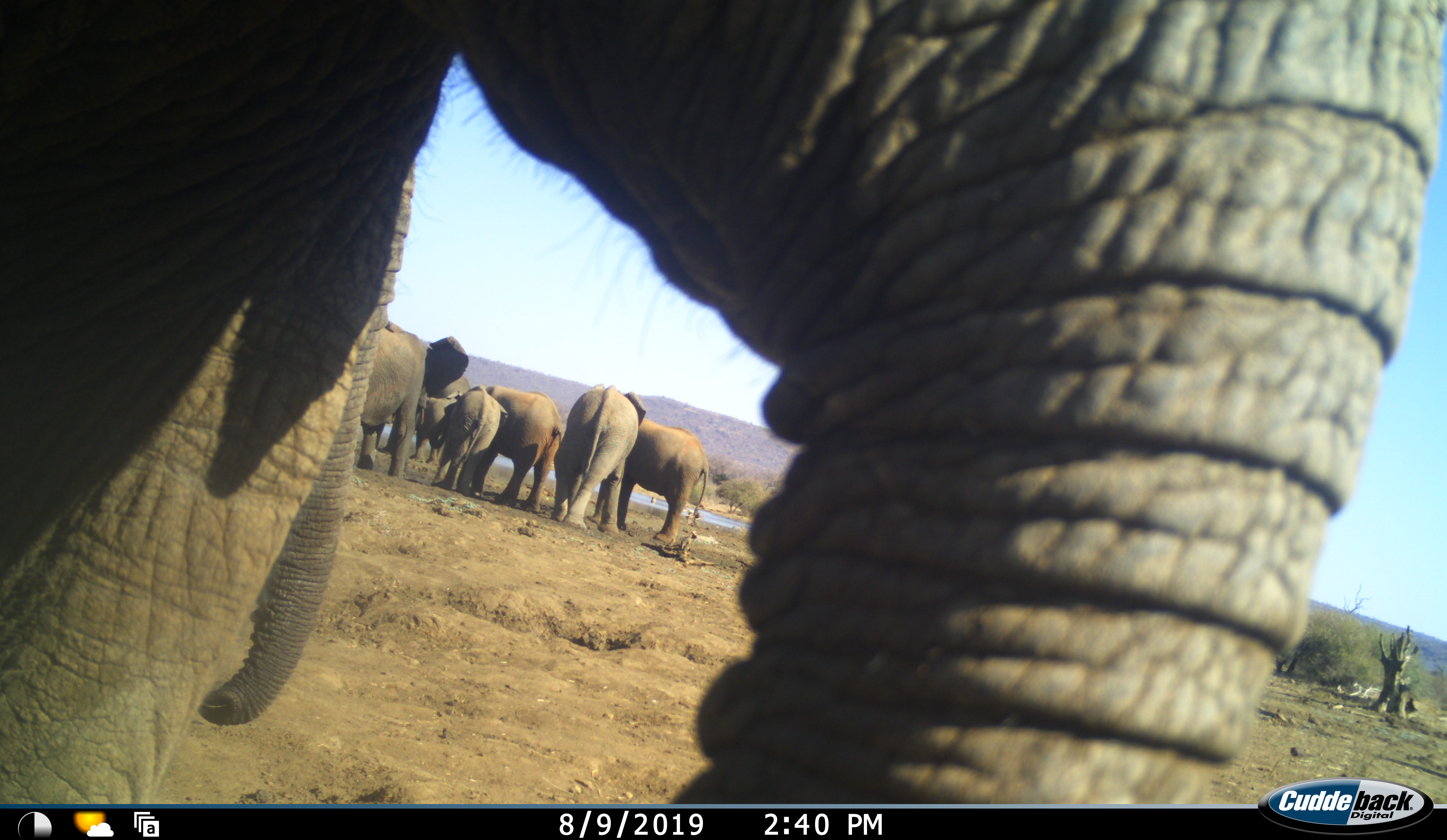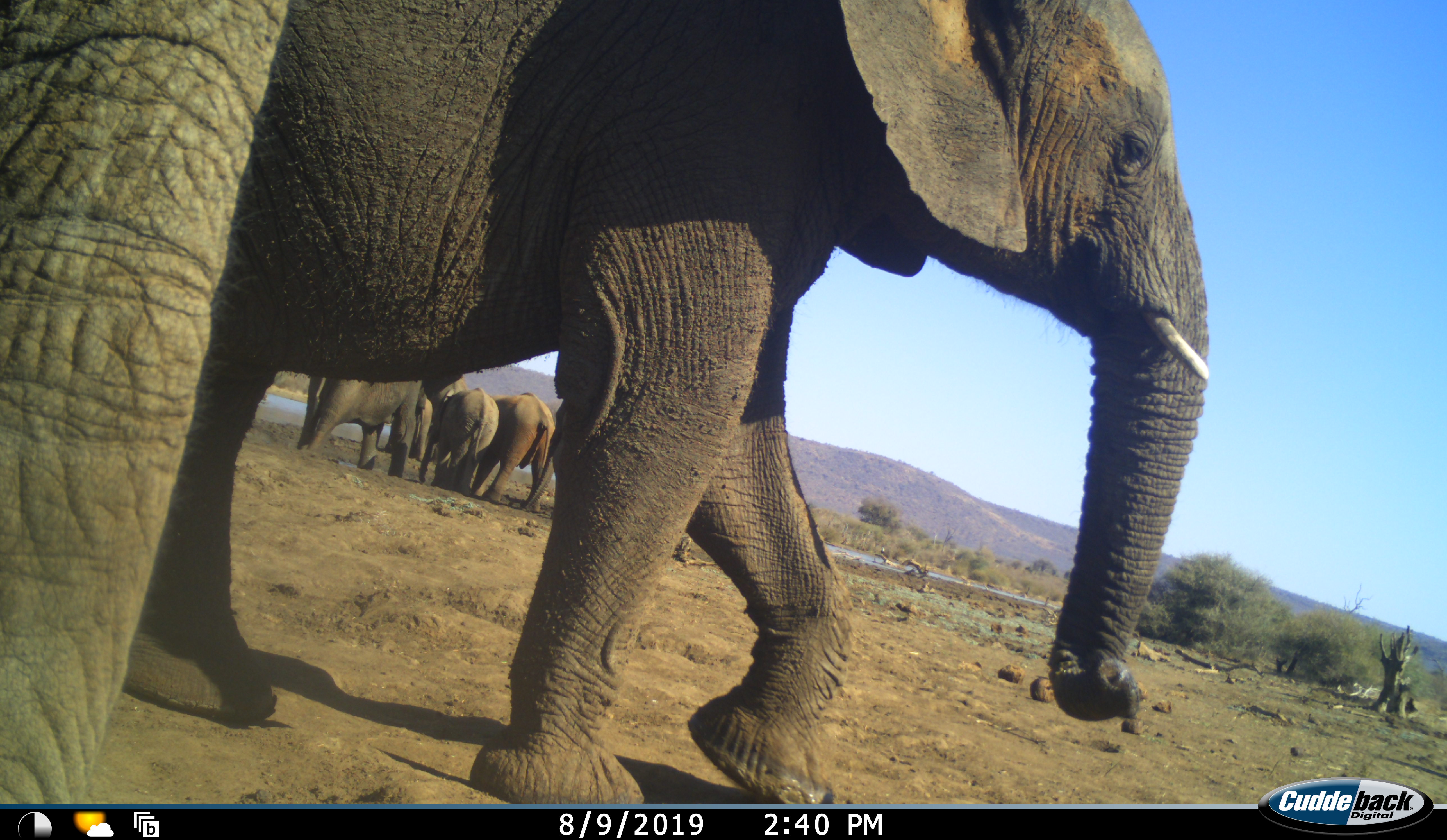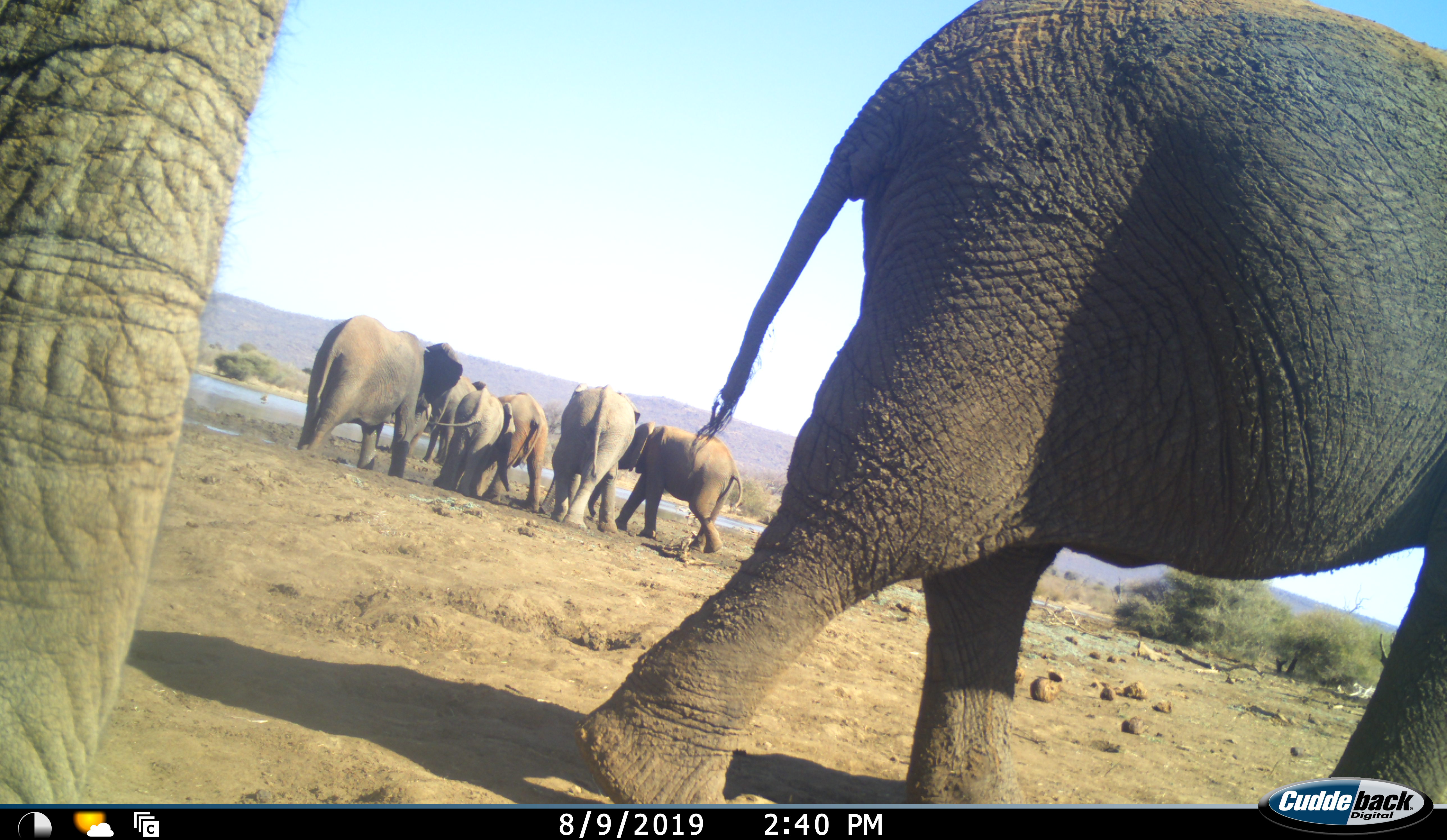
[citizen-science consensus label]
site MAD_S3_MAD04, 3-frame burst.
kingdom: Animalia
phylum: Chordata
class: Mammalia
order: Proboscidea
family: Elephantidae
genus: Loxodonta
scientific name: Loxodonta africana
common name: african bush elephant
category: elephant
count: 8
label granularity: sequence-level